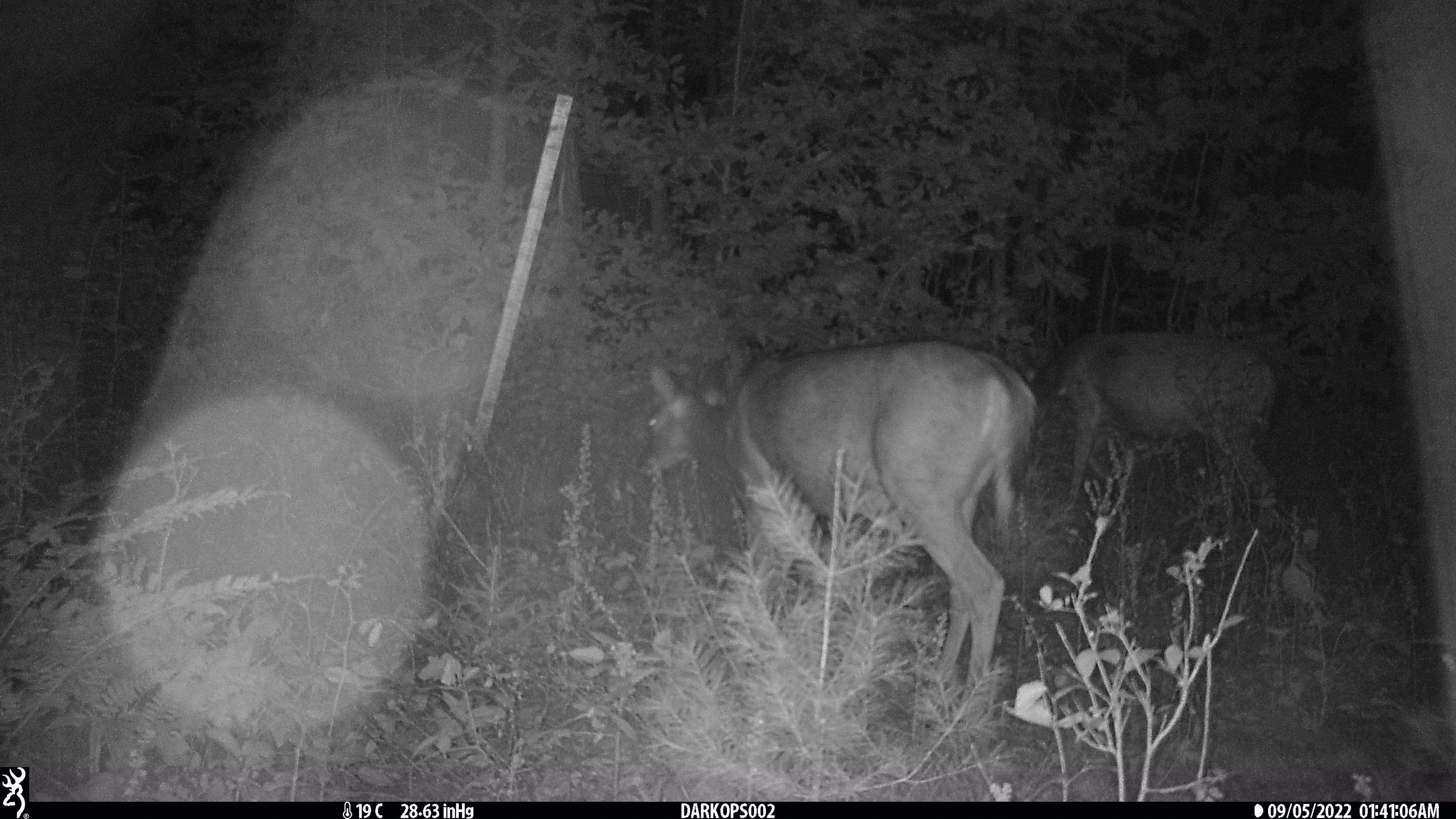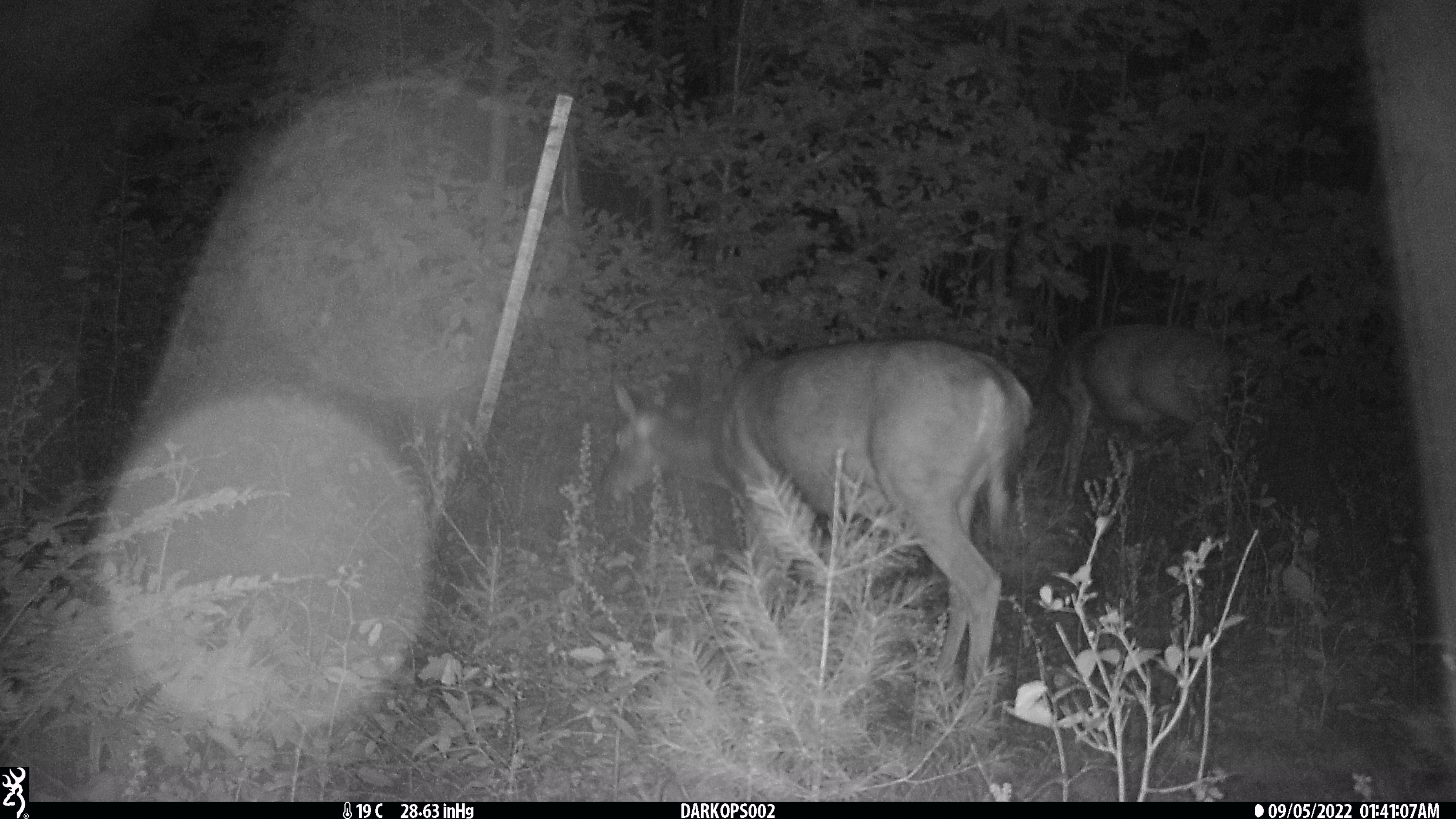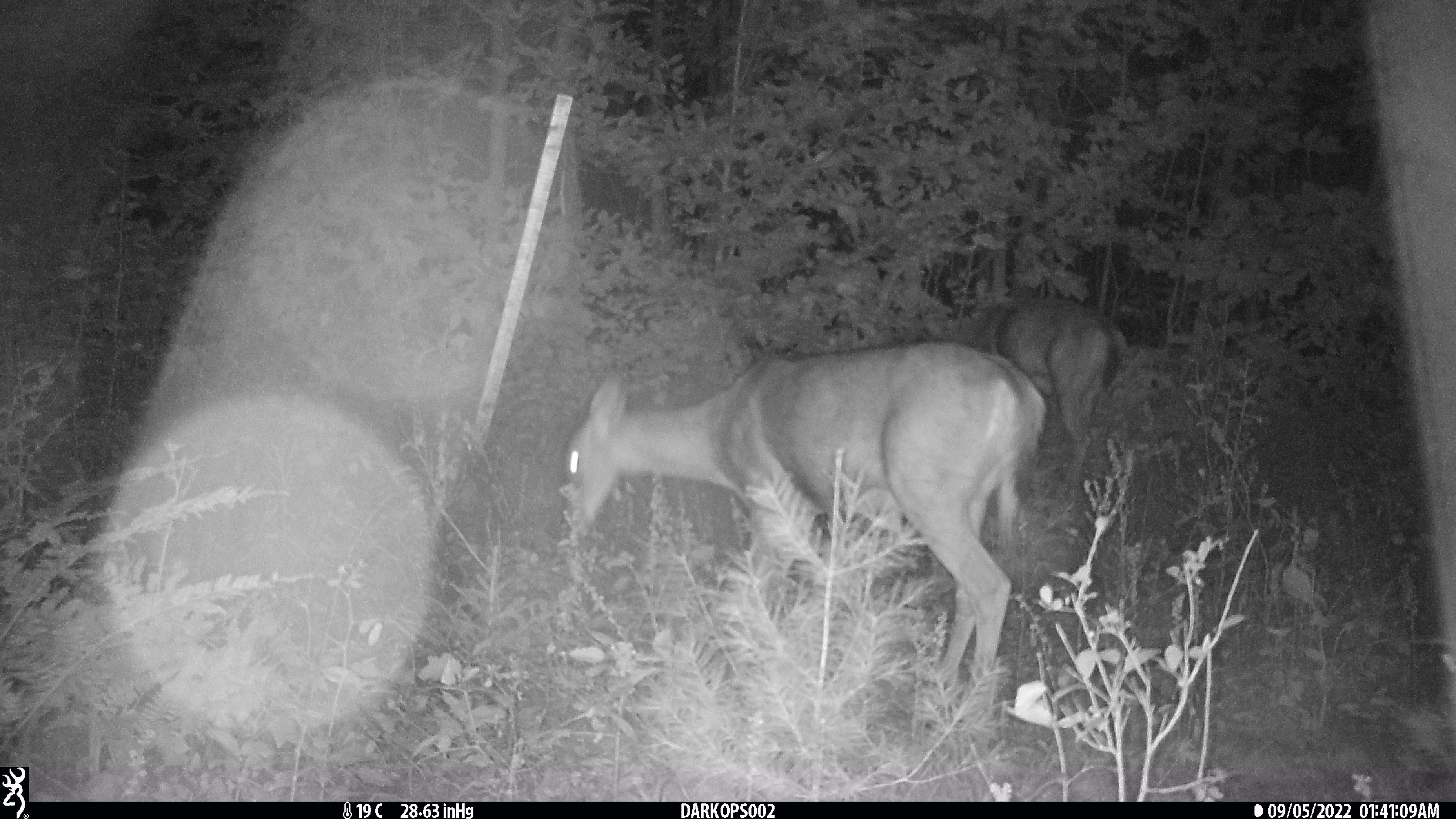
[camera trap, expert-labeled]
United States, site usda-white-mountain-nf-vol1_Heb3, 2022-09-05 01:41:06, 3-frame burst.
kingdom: Animalia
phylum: Chordata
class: Mammalia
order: Artiodactyla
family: Cervidae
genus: Odocoileus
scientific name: Odocoileus virginianus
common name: white-tailed deer